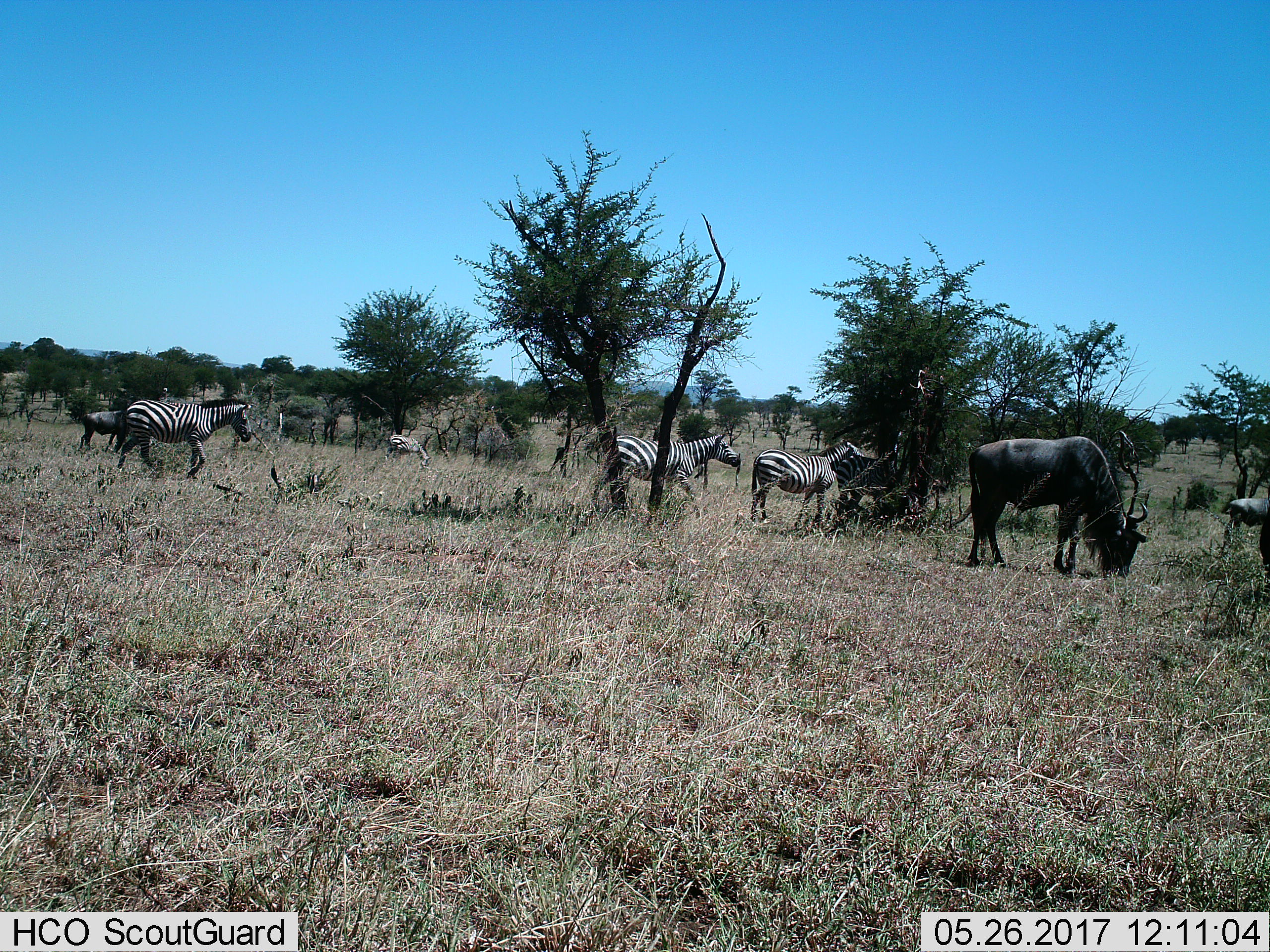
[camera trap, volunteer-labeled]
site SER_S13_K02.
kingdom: Animalia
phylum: Chordata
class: Mammalia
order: Artiodactyla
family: Bovidae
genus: Connochaetes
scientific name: Connochaetes taurinus taurinus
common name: blue wildebeest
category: wildebeestblue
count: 3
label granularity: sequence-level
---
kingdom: Animalia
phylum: Chordata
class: Mammalia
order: Perissodactyla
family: Equidae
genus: Equus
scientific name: Equus quagga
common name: plains zebra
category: zebraplains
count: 4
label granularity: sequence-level